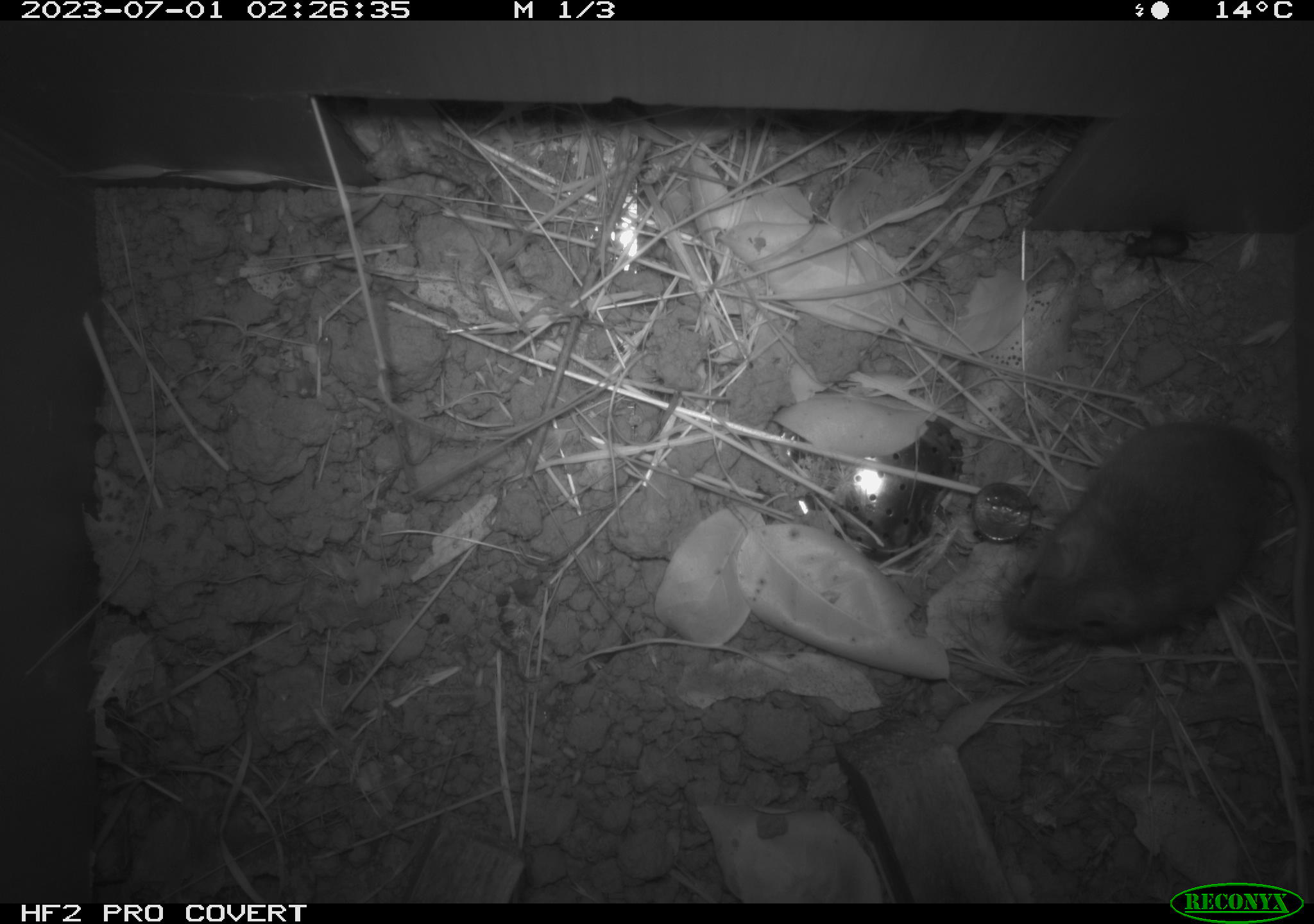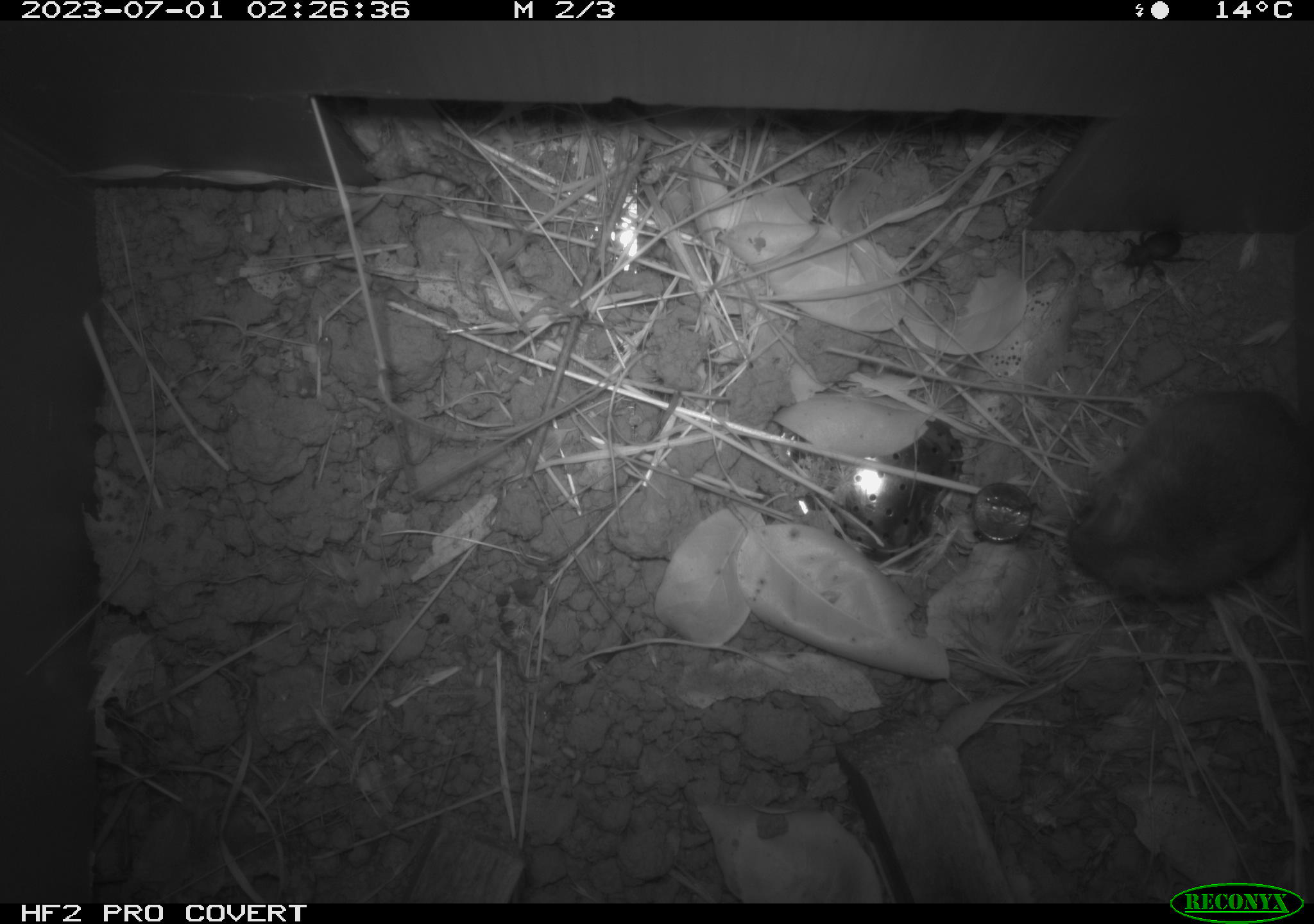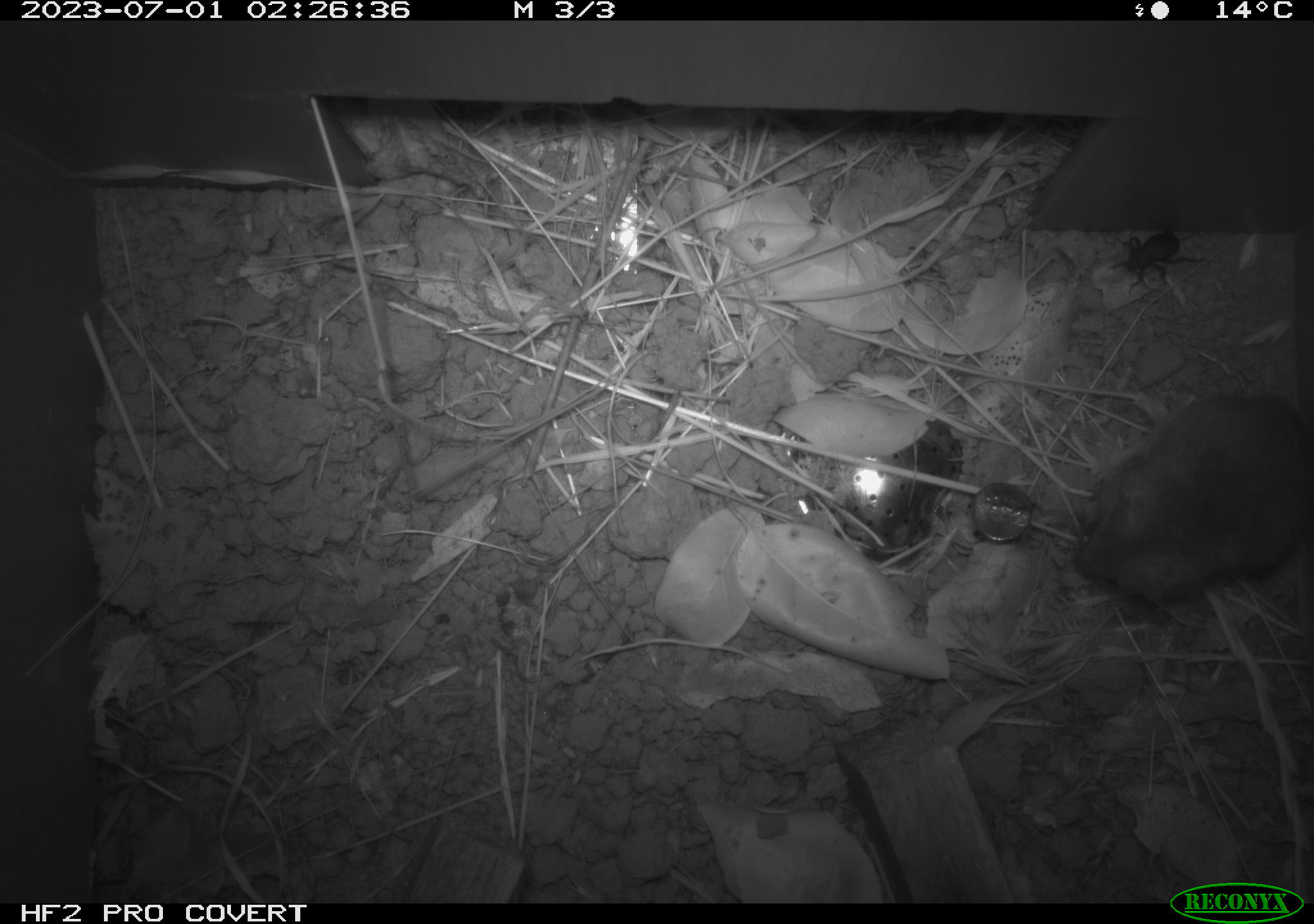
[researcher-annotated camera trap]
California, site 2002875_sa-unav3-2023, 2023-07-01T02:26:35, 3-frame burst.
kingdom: Animalia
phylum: Chordata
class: Mammalia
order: Rodentia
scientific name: Rodentia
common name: mouse species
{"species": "mouse species (Rodentia)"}